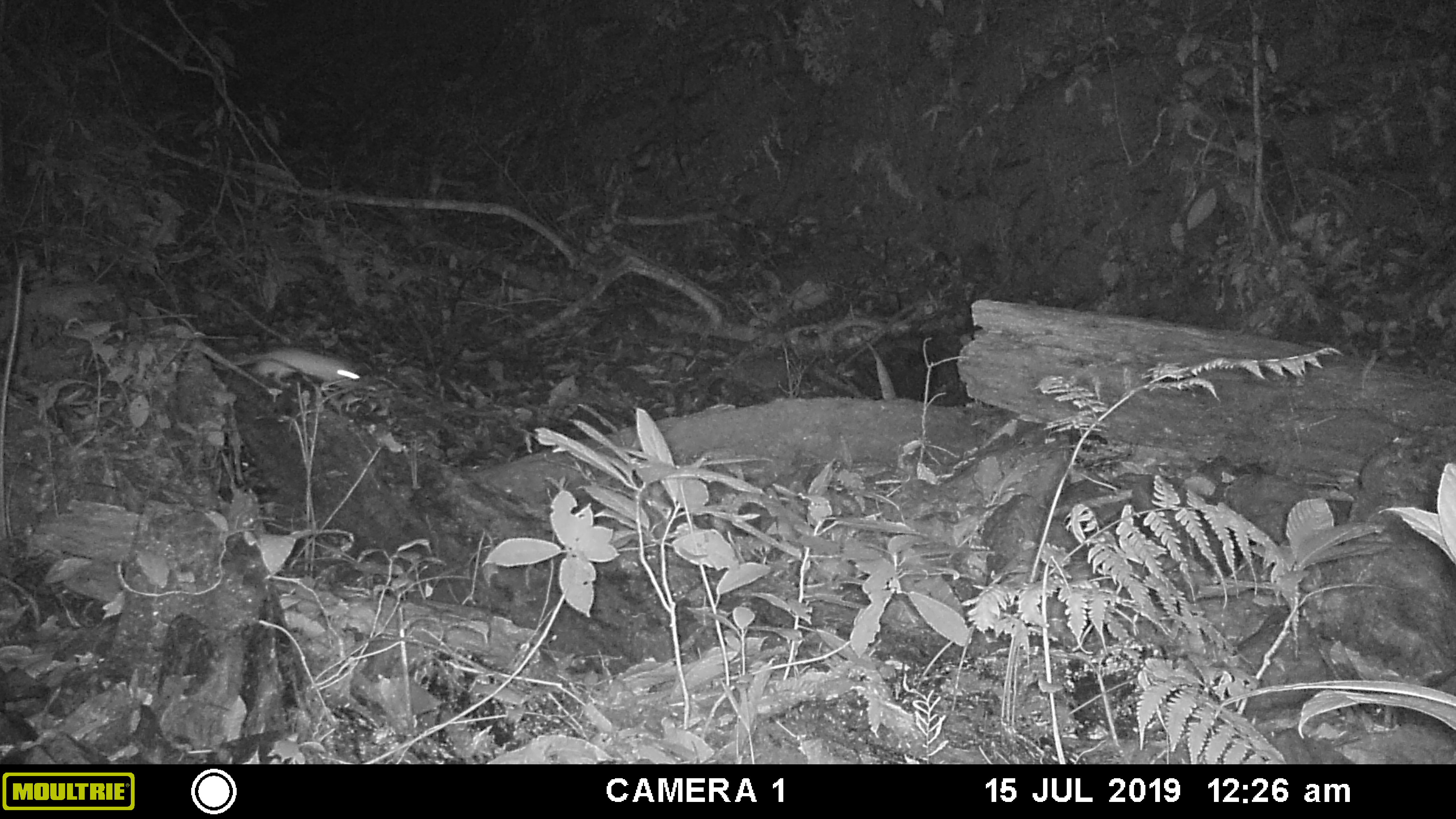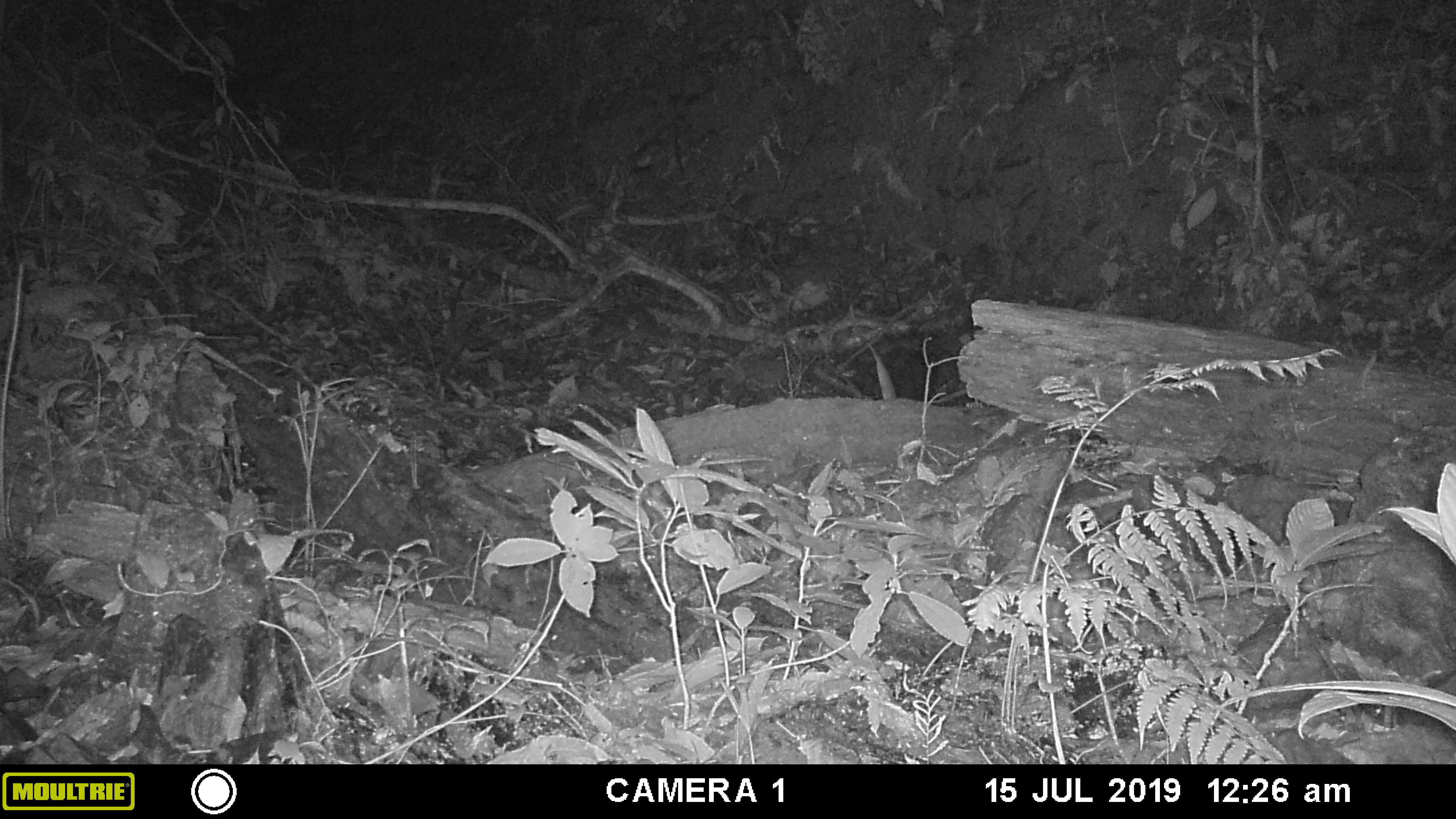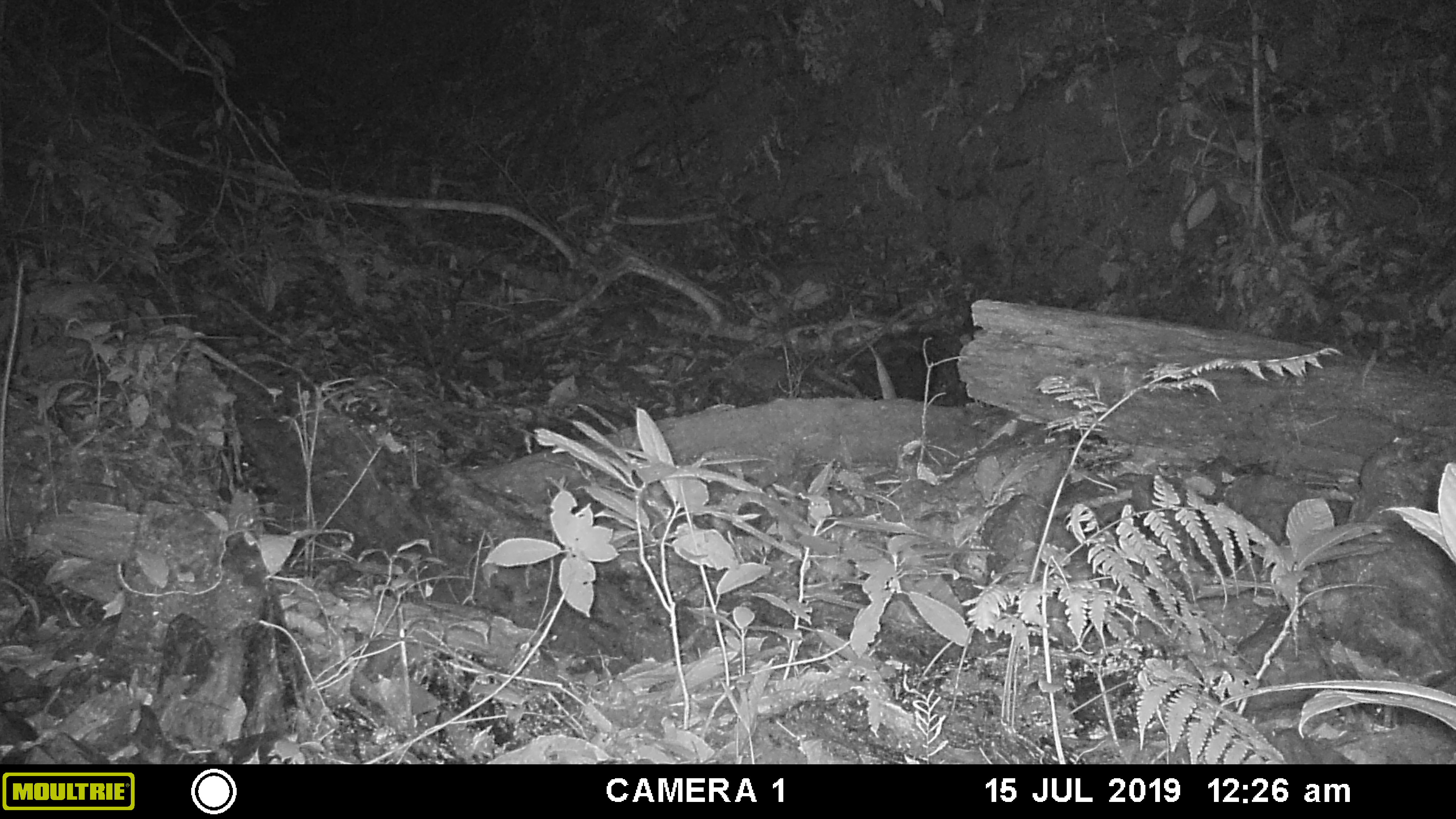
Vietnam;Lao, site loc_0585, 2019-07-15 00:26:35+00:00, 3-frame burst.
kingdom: Animalia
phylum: Chordata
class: Mammalia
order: Rodentia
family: Muridae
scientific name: Muridae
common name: old-world mice and rats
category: unidentified murid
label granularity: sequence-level